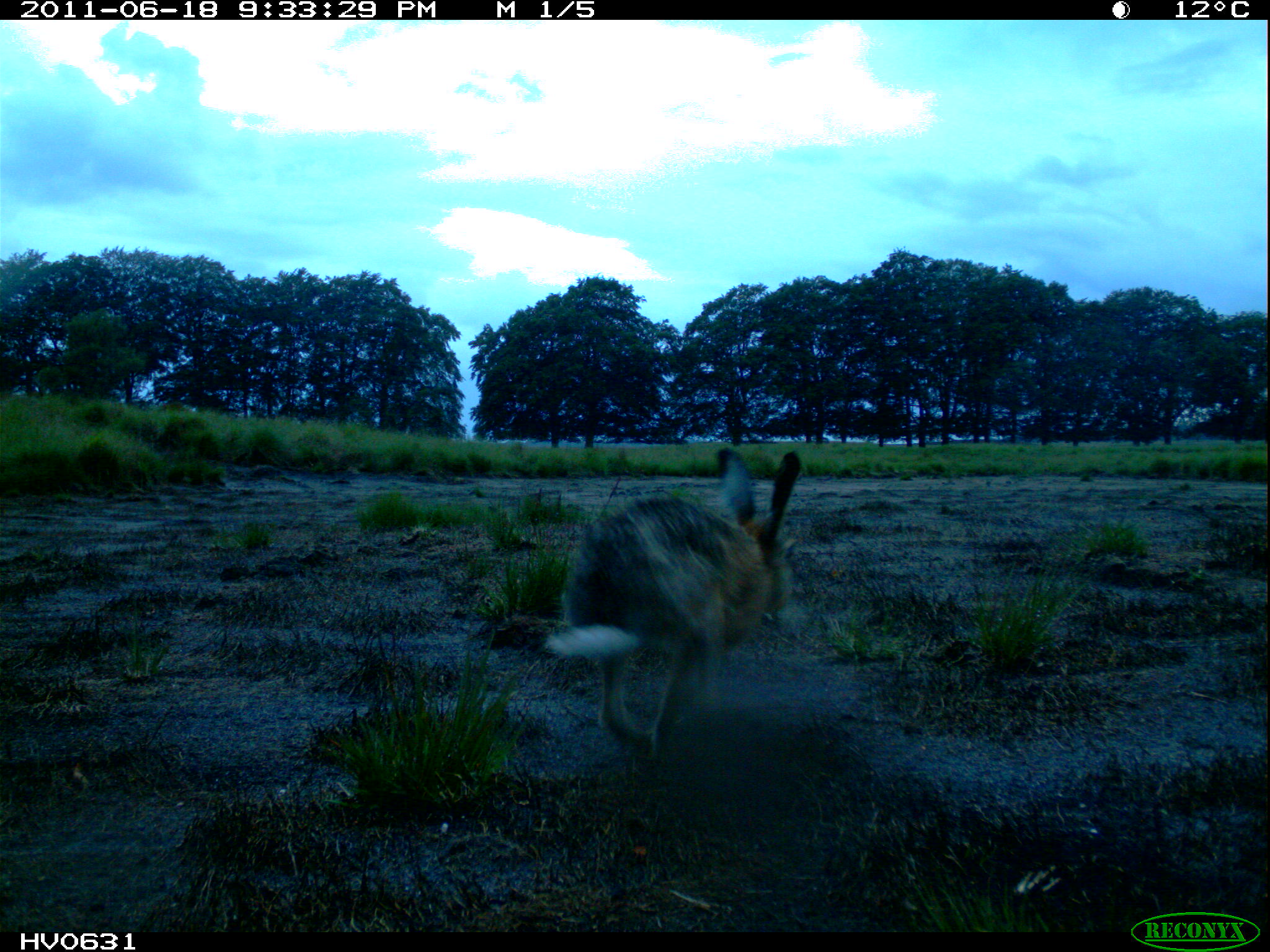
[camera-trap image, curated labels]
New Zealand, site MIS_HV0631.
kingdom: Animalia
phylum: Chordata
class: Mammalia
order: Lagomorpha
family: Leporidae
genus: Lepus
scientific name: Lepus europaeus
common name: brown hare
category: hare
Hare (brown hare) (Lepus europaeus).